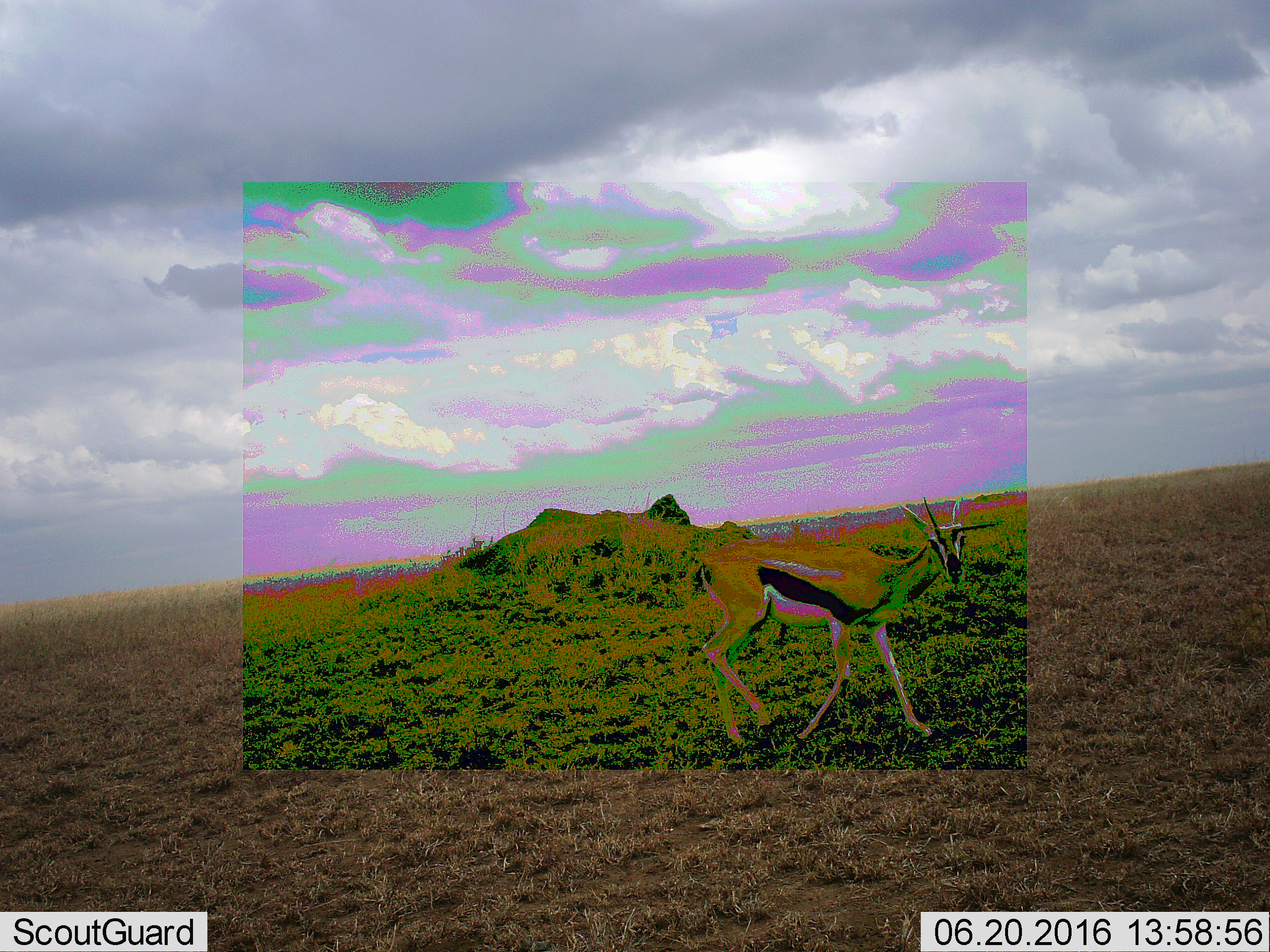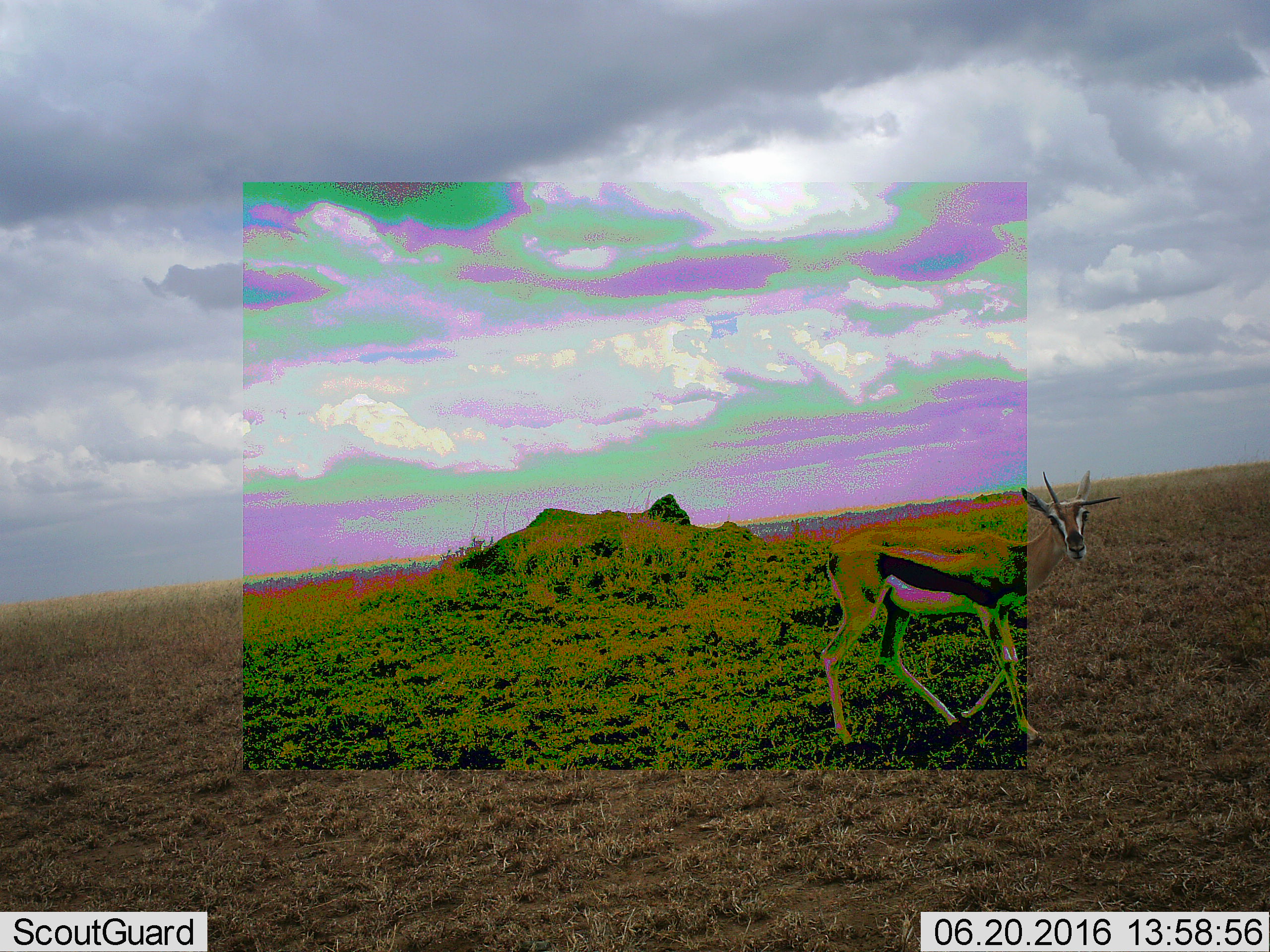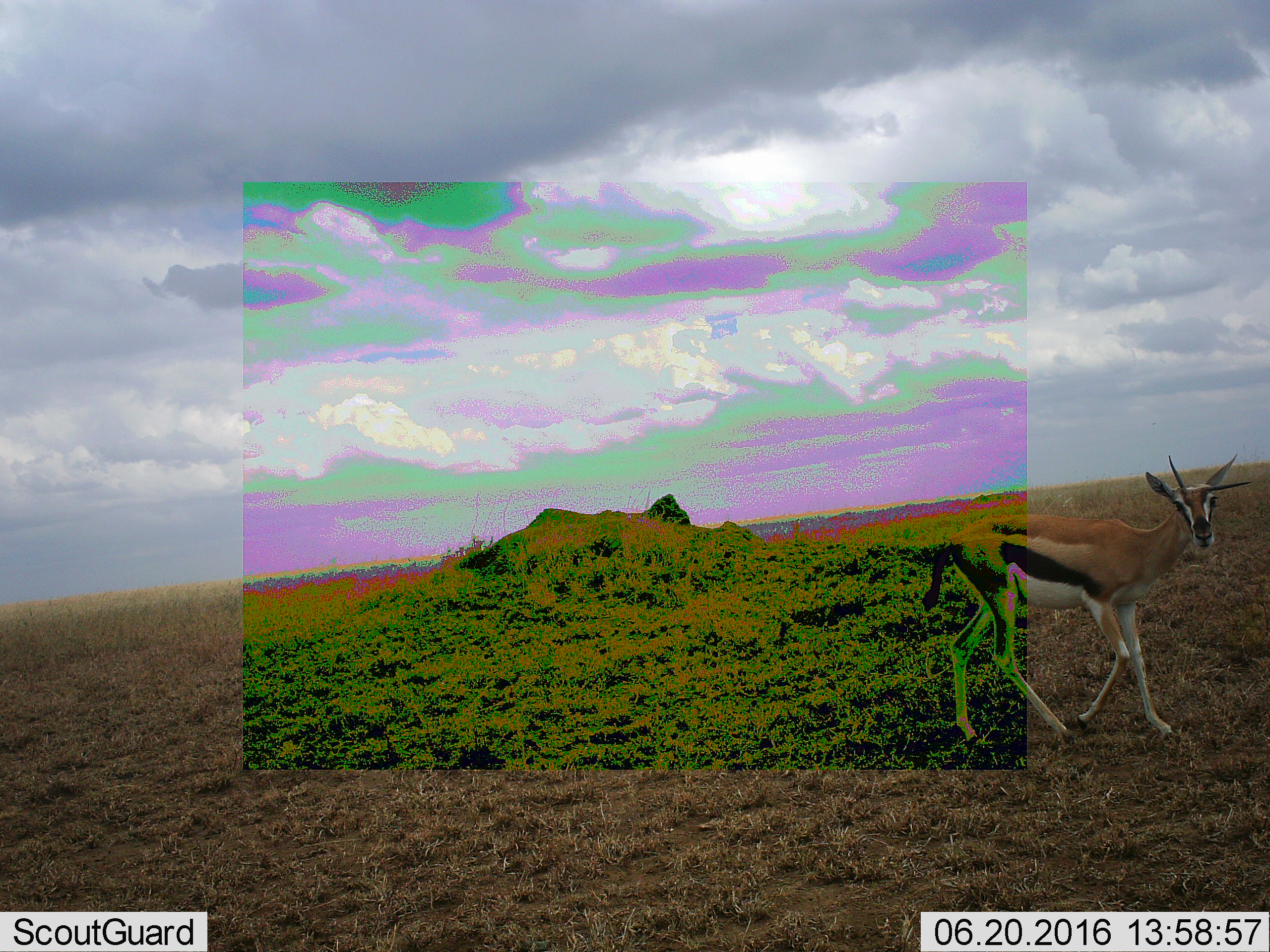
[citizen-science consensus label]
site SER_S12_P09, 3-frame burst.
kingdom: Animalia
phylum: Chordata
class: Mammalia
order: Artiodactyla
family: Bovidae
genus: Eudorcas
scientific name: Eudorcas thomsonii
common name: thomson's gazelle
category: gazellethomsons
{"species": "gazellethomsons (thomson's gazelle) (Eudorcas thomsonii)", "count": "1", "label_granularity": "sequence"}